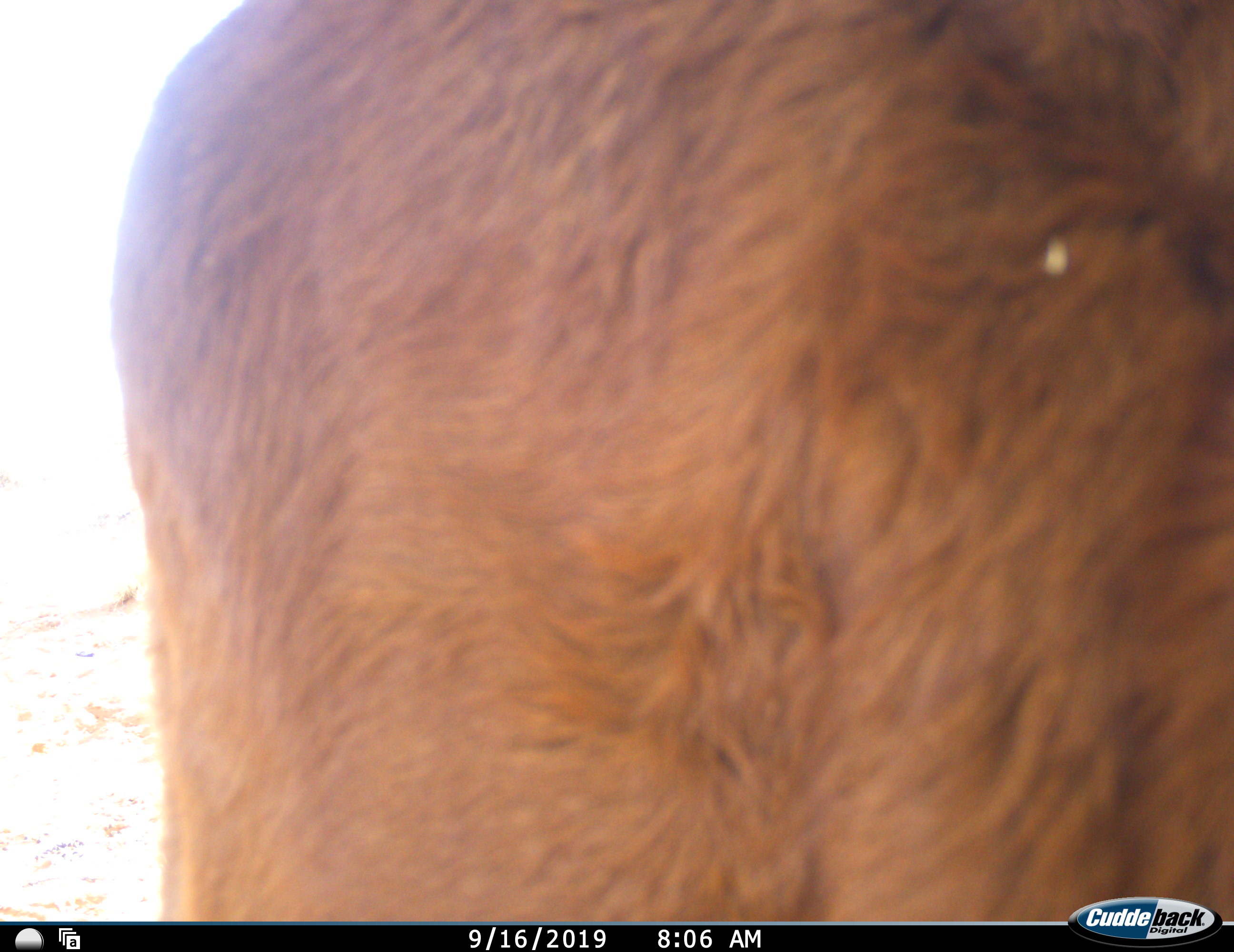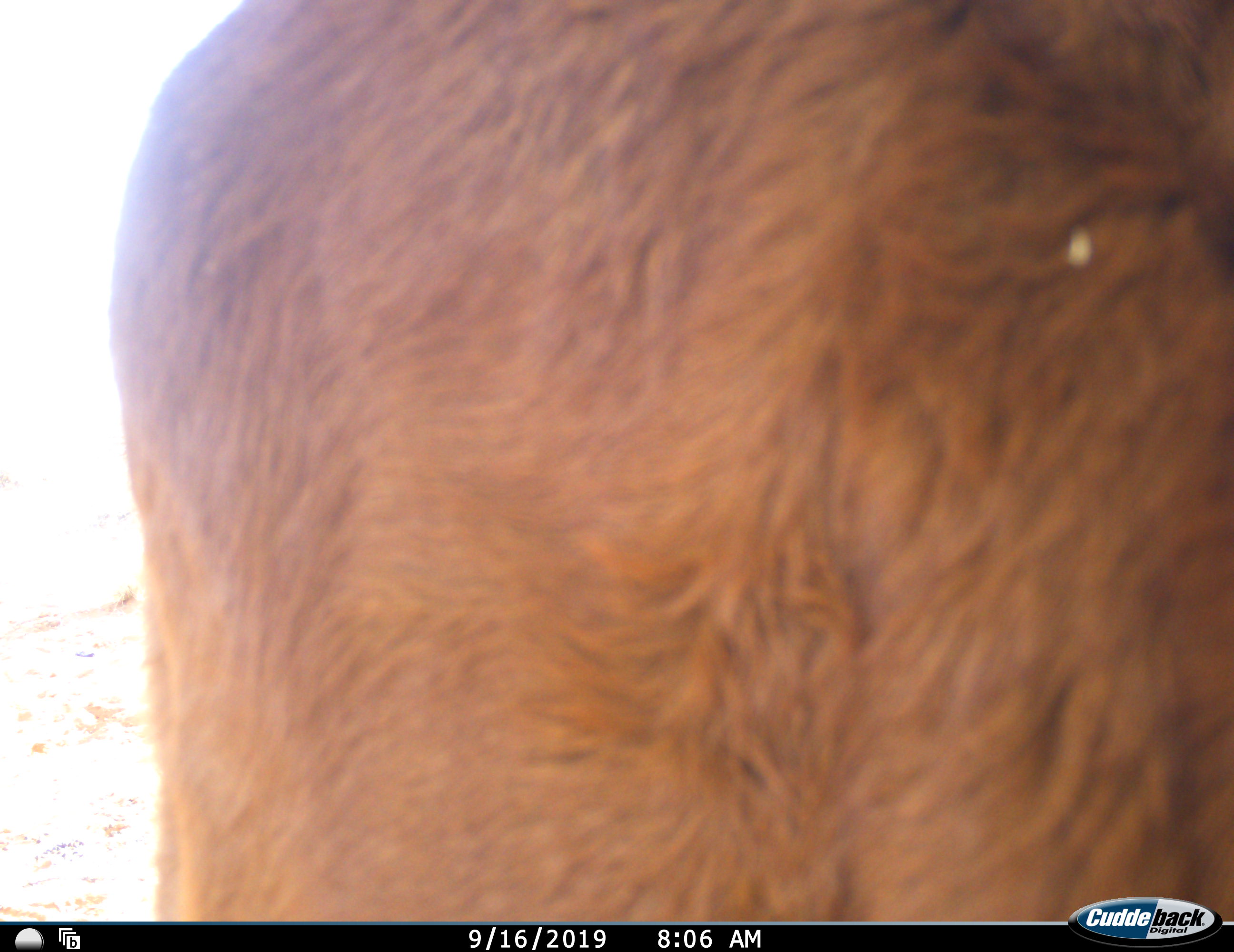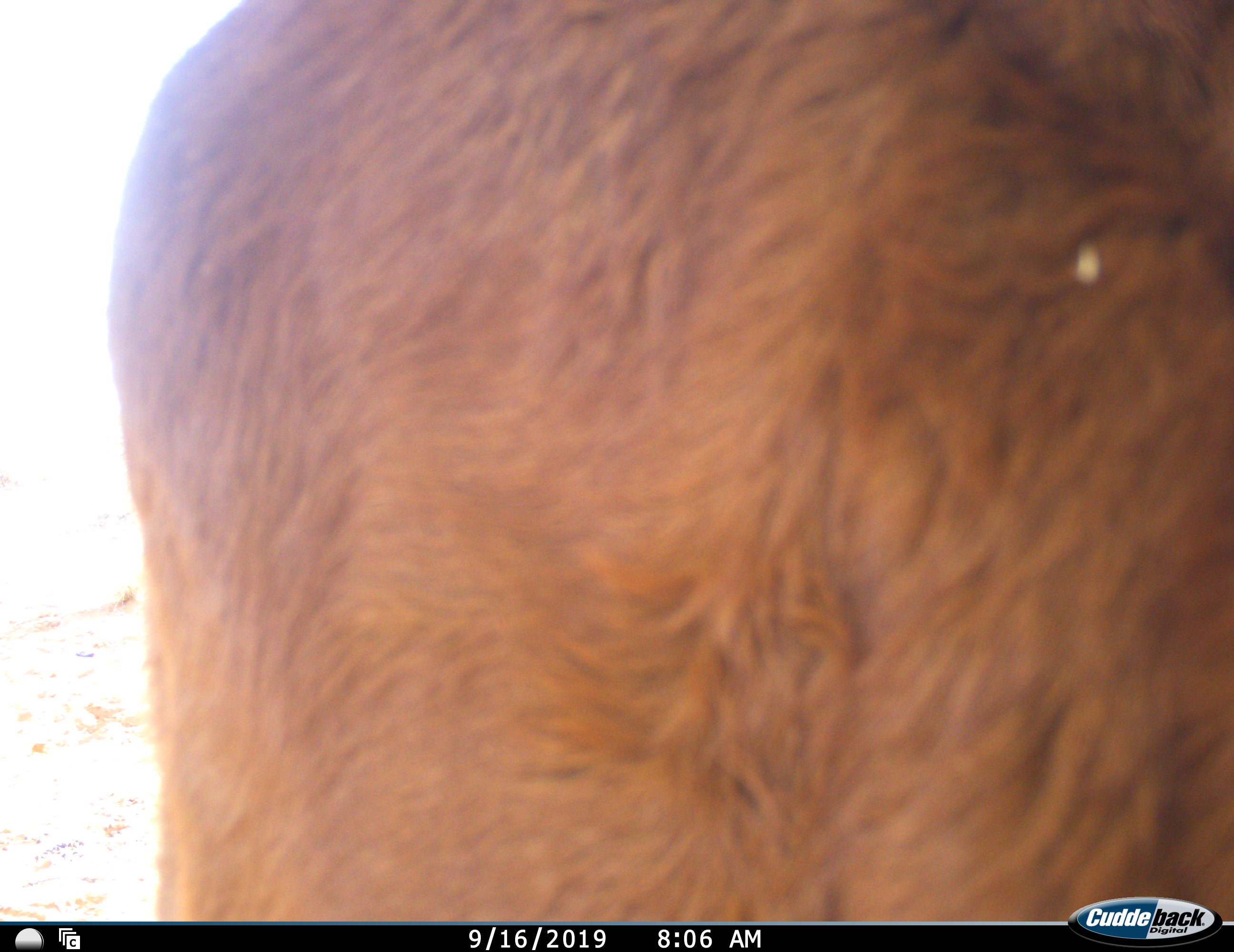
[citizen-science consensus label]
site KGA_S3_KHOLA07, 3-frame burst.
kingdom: Animalia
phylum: Chordata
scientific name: Vertebrata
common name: domestic animal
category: domesticanimal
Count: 1.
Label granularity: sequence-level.